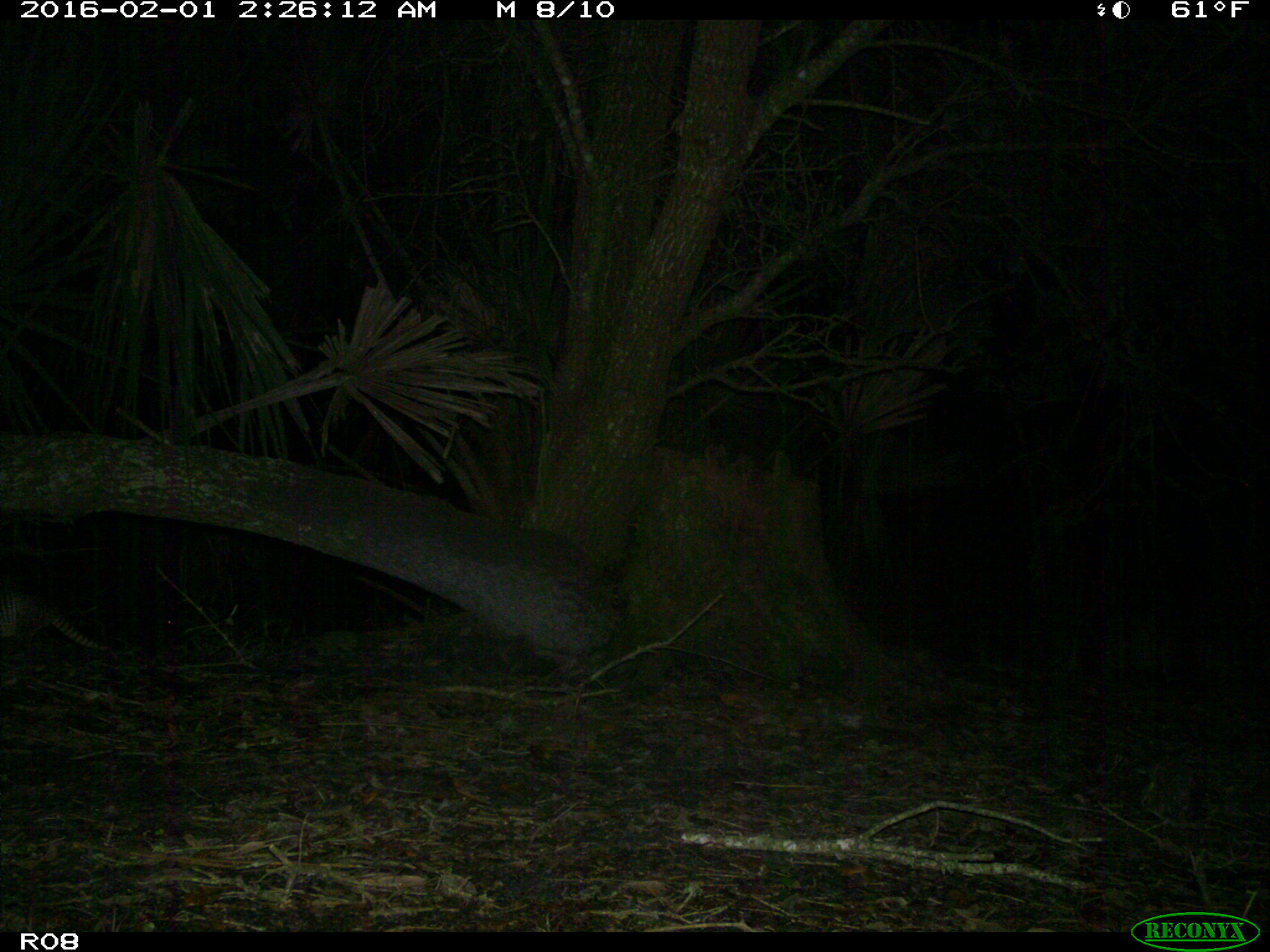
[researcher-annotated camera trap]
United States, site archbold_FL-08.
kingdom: Animalia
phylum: Chordata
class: Mammalia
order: Cingulata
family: Dasypodidae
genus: Dasypus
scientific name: Dasypus novemcinctus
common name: nine-banded armadillo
Dasypus novemcinctus (nine-banded armadillo).